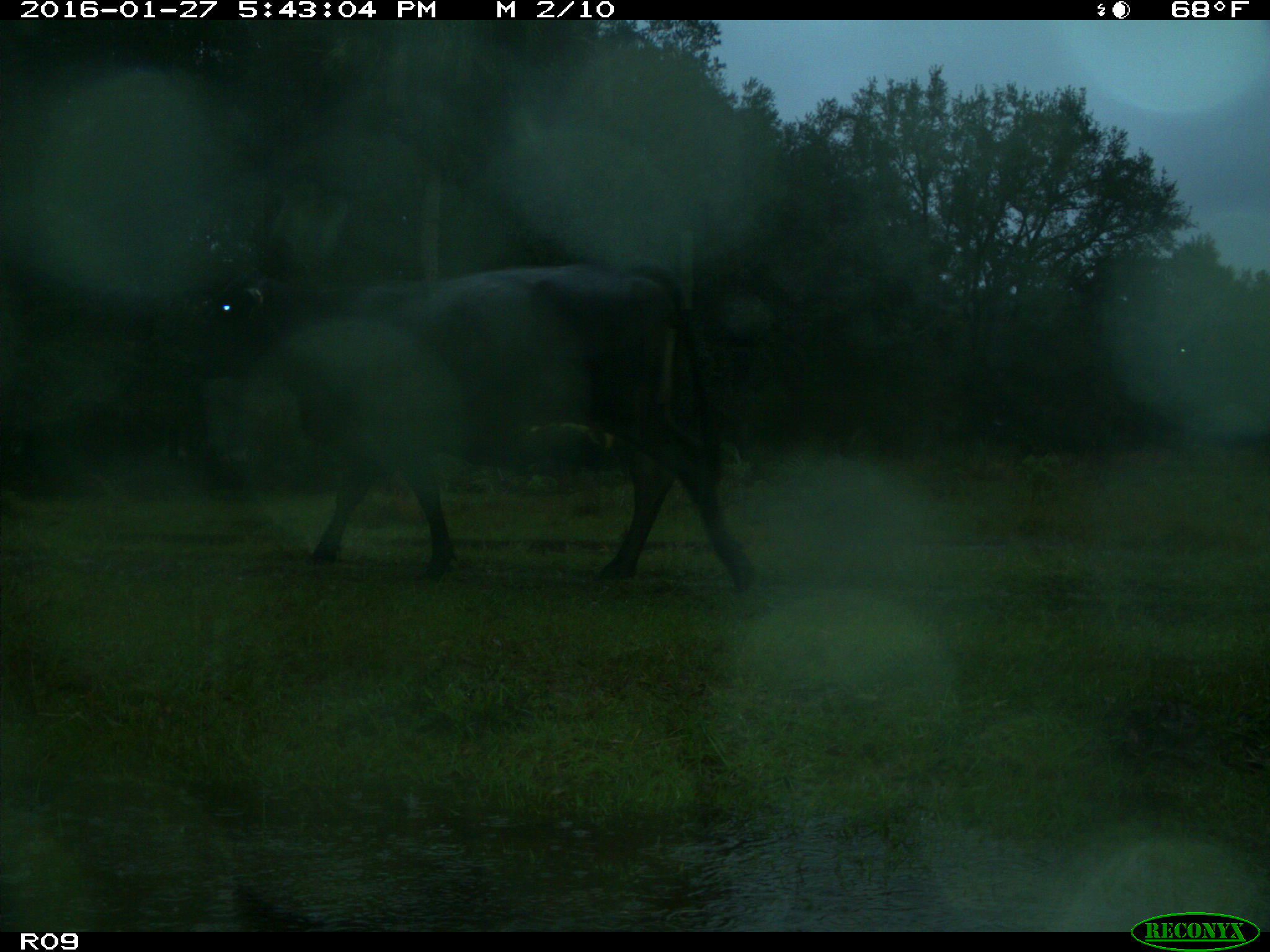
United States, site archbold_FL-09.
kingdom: Animalia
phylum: Chordata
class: Mammalia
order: Artiodactyla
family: Bovidae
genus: Bos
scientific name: Bos taurus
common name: domestic cow